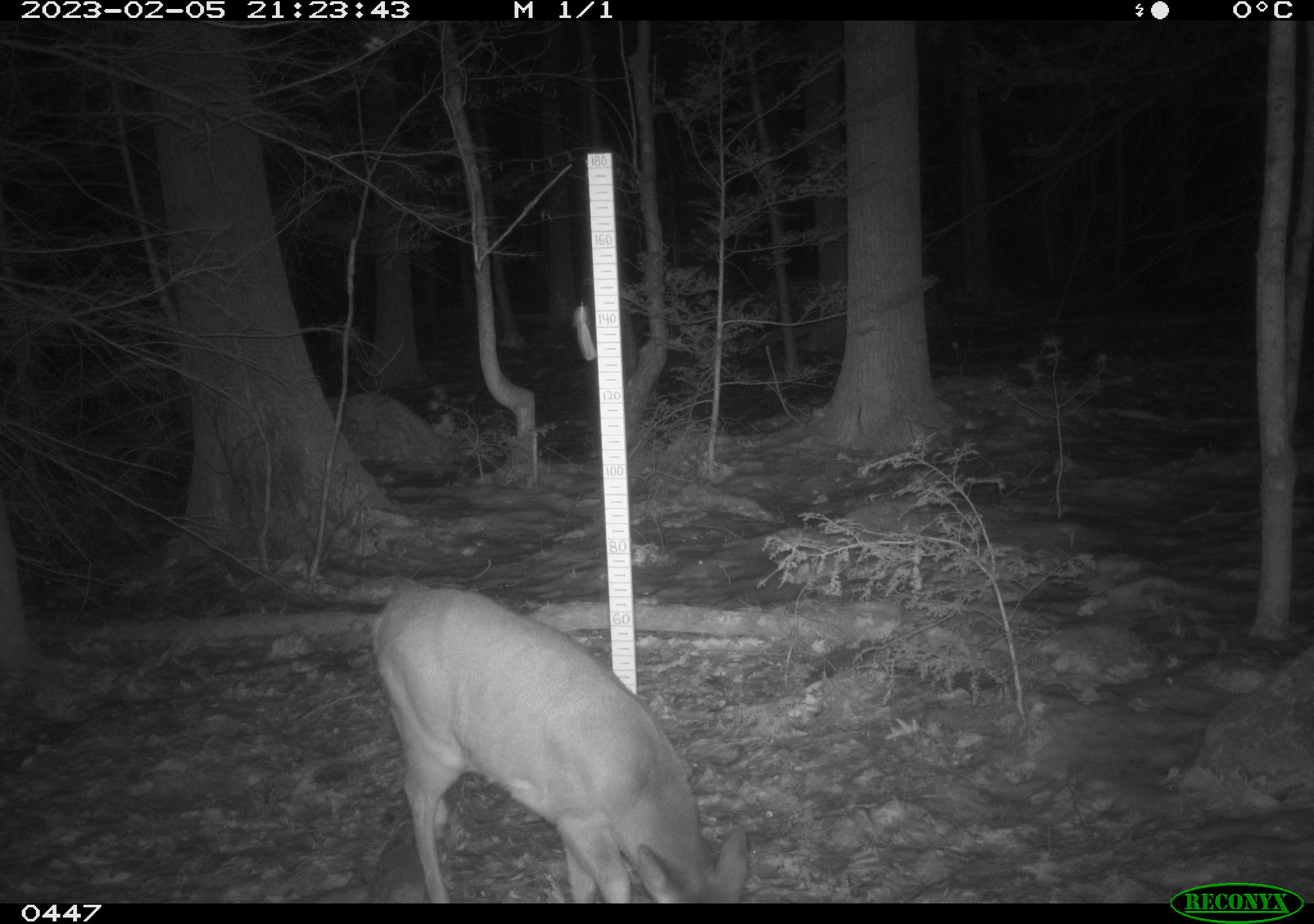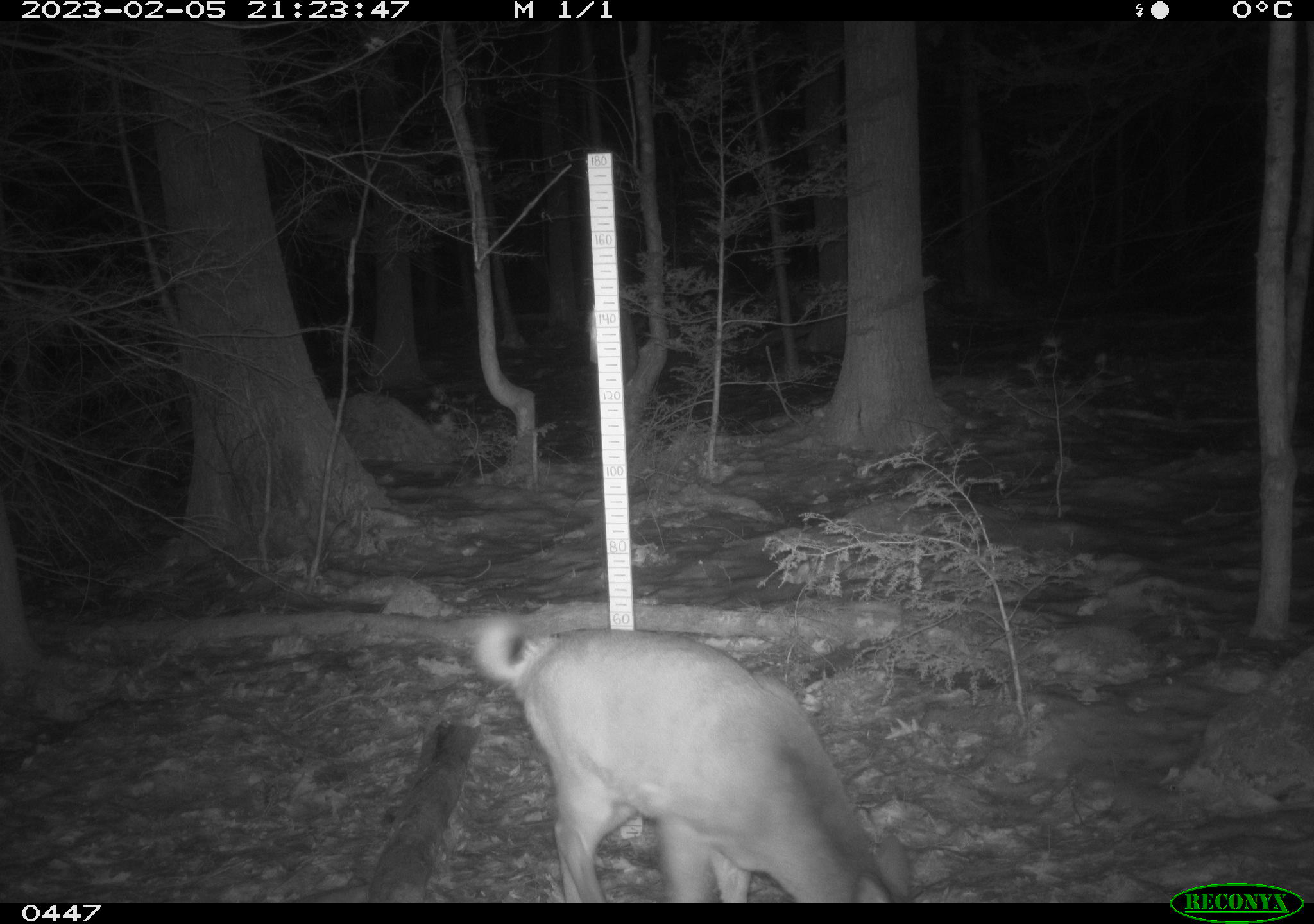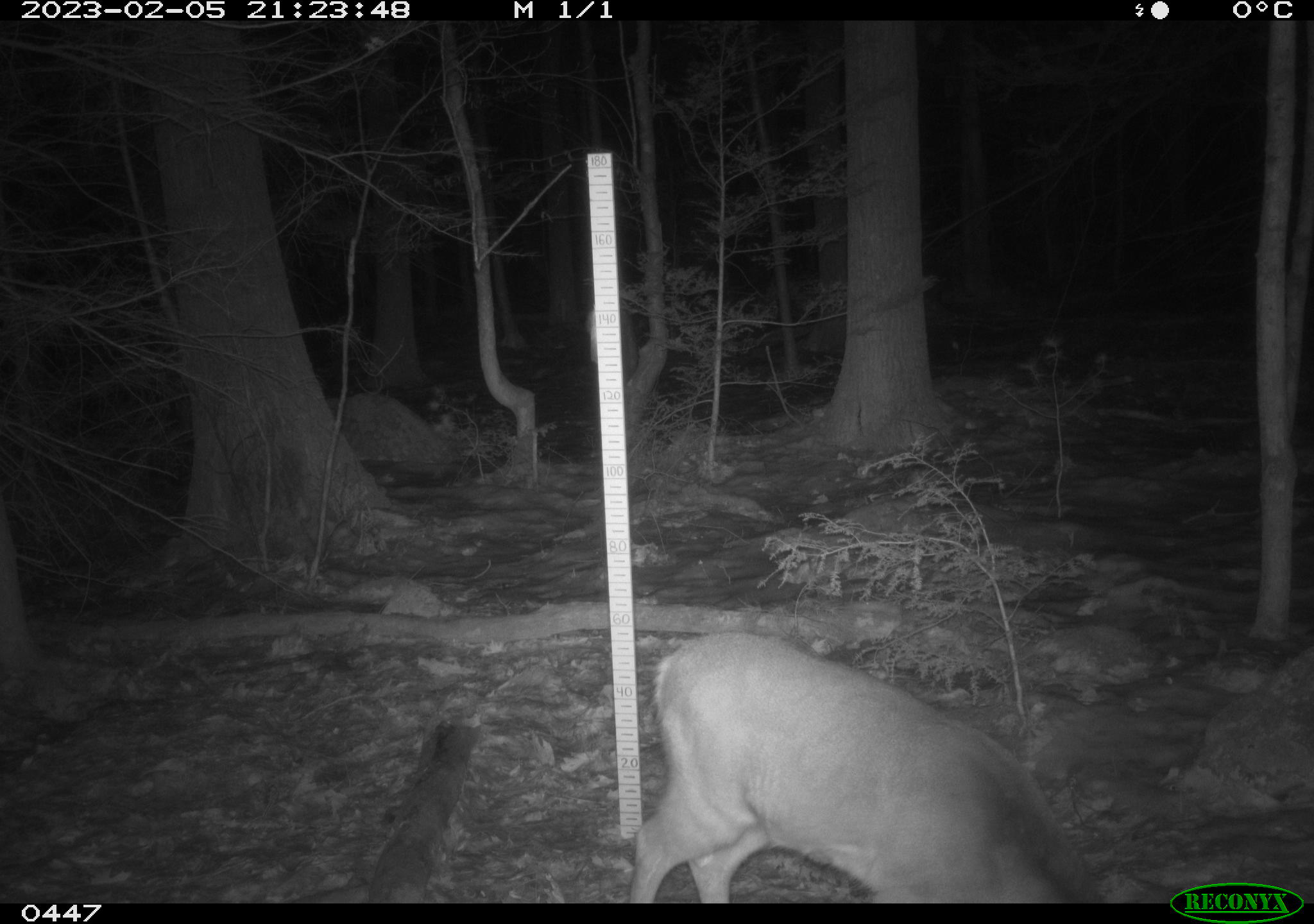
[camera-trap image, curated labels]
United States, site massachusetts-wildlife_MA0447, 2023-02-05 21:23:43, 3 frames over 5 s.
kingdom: Animalia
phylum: Chordata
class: Mammalia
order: Artiodactyla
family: Cervidae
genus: Odocoileus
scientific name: Odocoileus virginianus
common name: white-tailed deer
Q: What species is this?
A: White-tailed deer (Odocoileus virginianus).